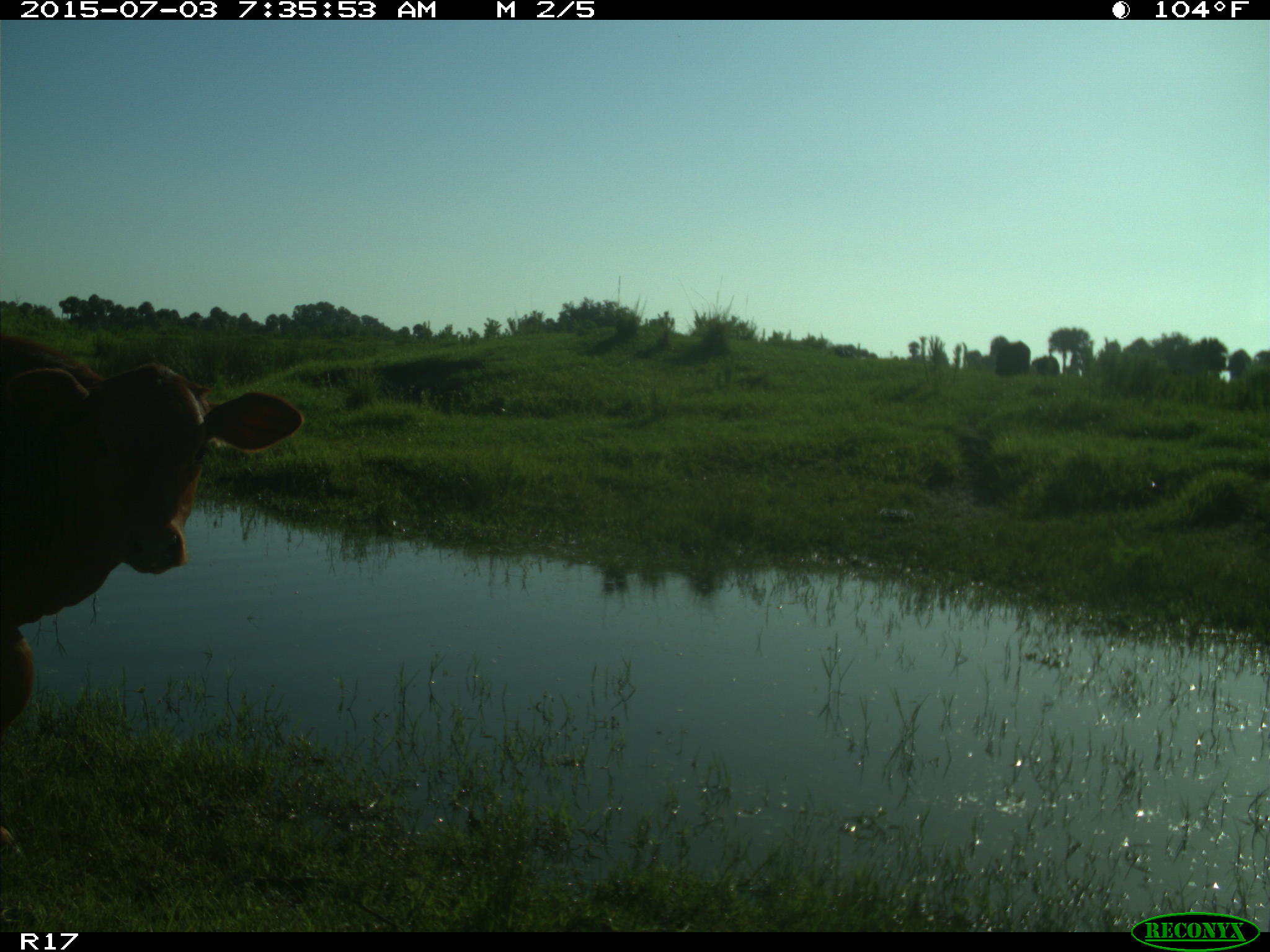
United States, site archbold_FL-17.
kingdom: Animalia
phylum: Chordata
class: Mammalia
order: Artiodactyla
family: Bovidae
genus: Bos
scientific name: Bos taurus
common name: domestic cow